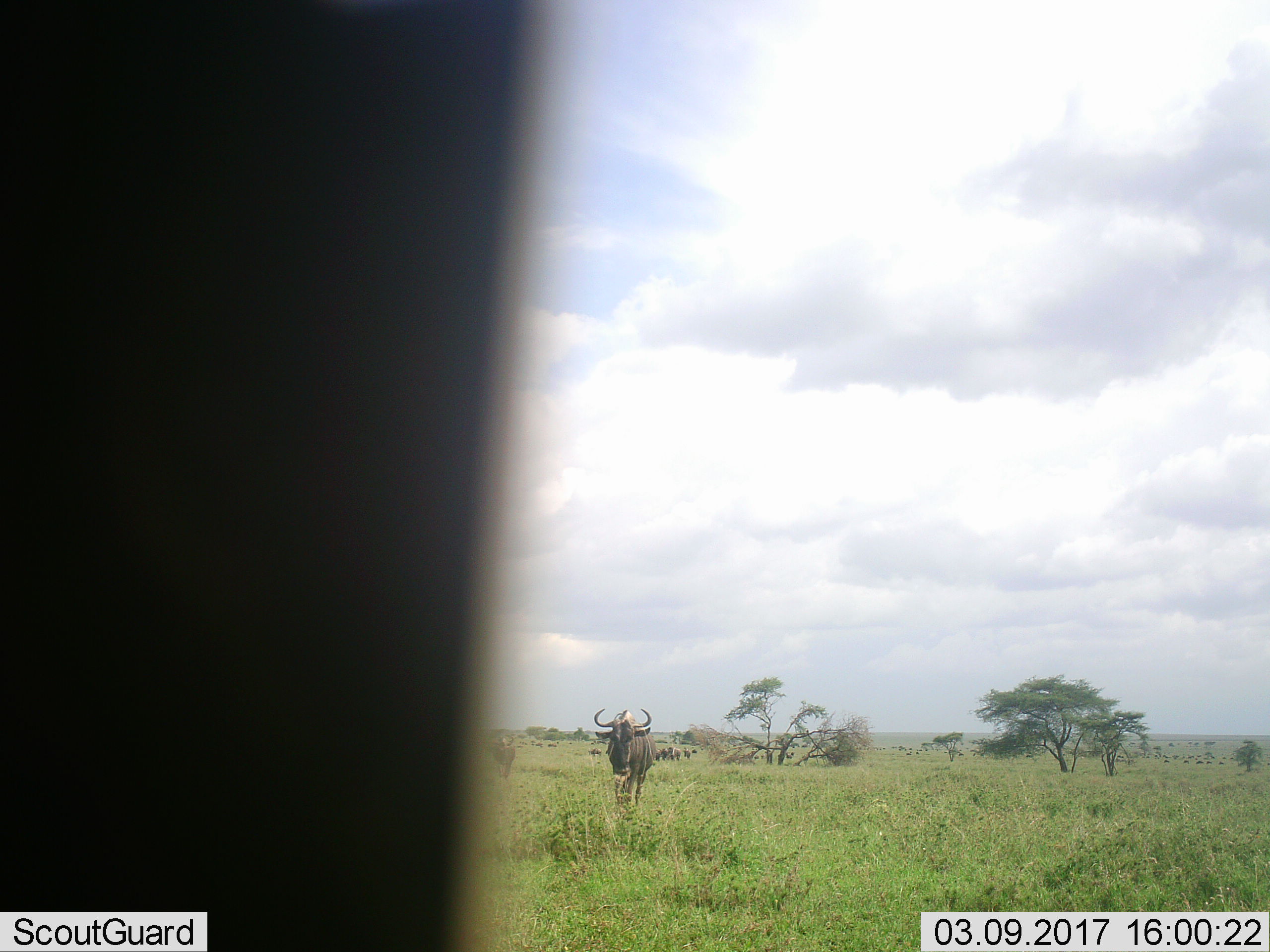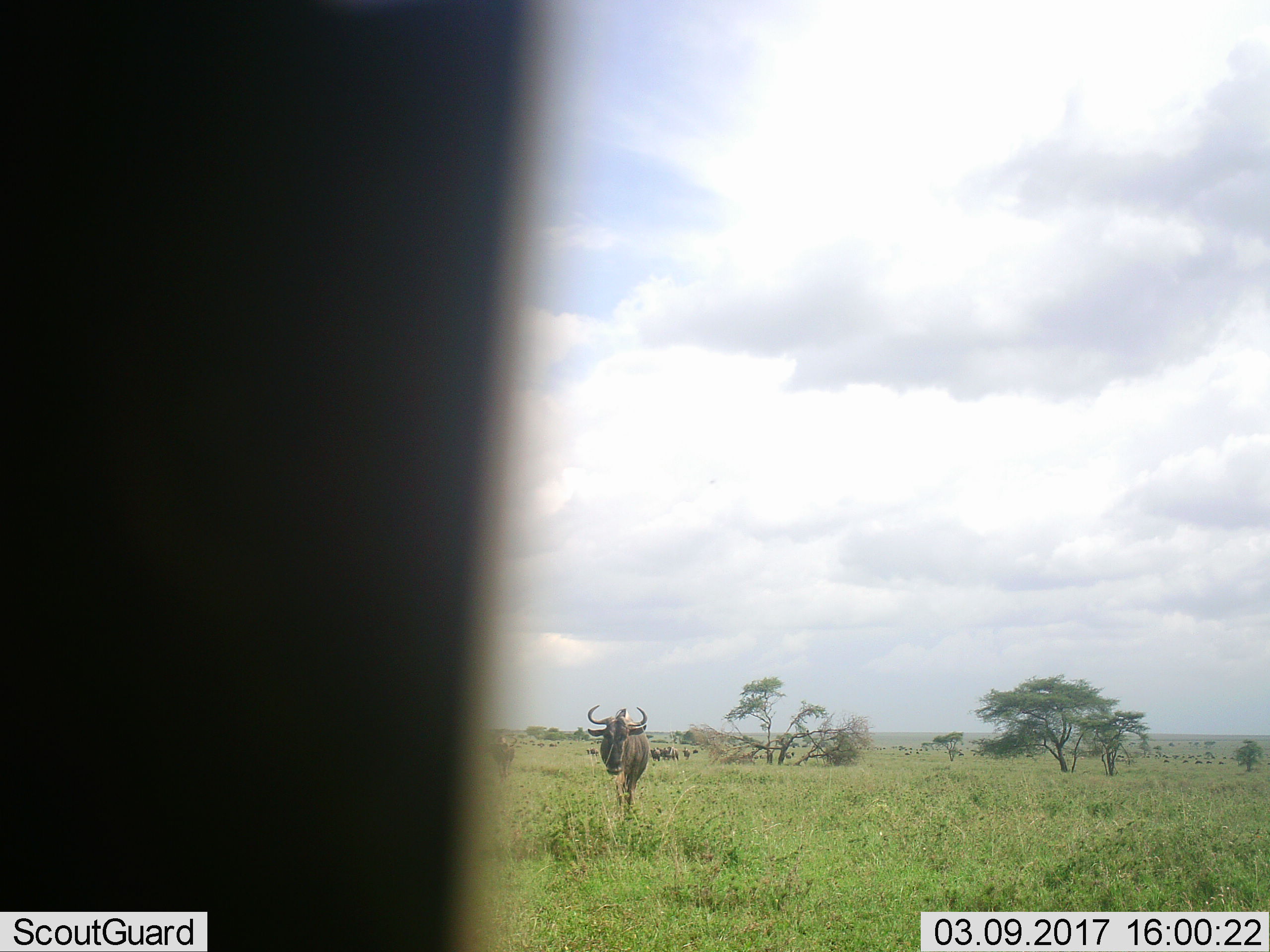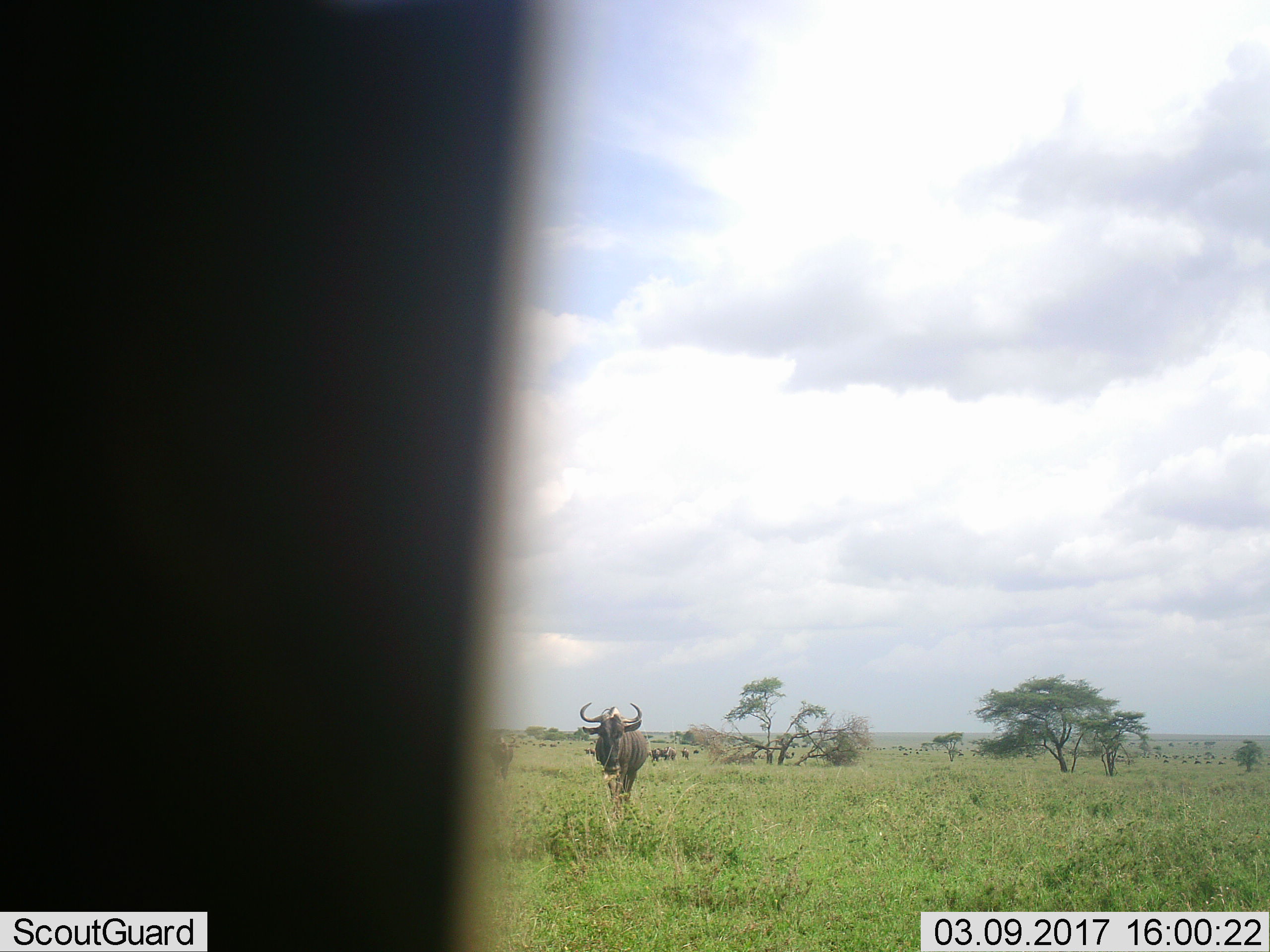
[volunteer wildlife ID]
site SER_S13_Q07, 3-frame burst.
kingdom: Animalia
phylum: Chordata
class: Mammalia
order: Artiodactyla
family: Bovidae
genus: Connochaetes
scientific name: Connochaetes taurinus taurinus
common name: blue wildebeest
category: wildebeestblue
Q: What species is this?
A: Wildebeestblue (blue wildebeest) (Connochaetes taurinus taurinus).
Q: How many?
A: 2.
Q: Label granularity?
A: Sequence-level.